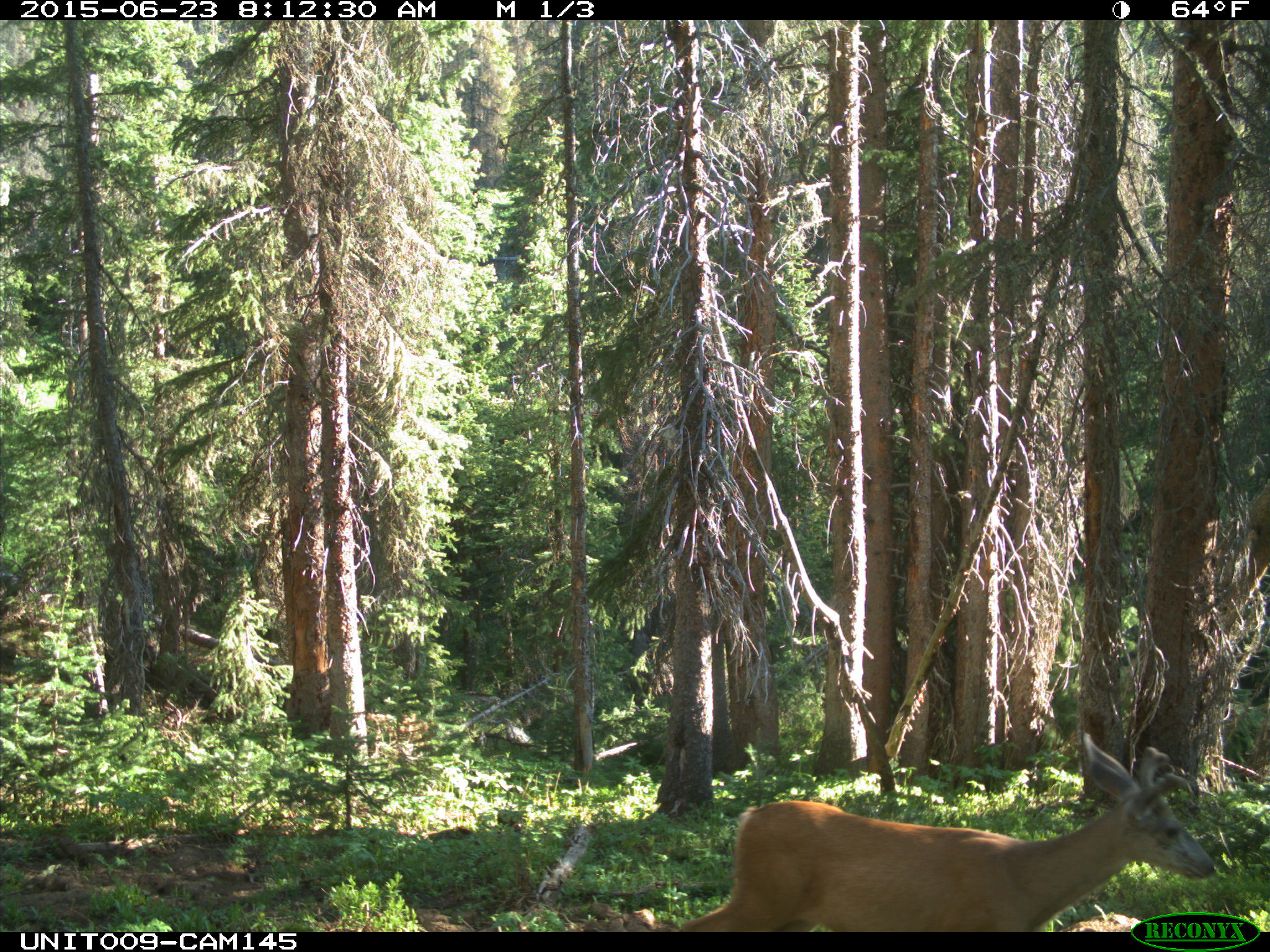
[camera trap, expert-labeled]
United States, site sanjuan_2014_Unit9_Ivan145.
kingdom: Animalia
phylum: Chordata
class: Mammalia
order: Artiodactyla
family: Cervidae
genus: Odocoileus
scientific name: Odocoileus hemionus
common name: mule deer